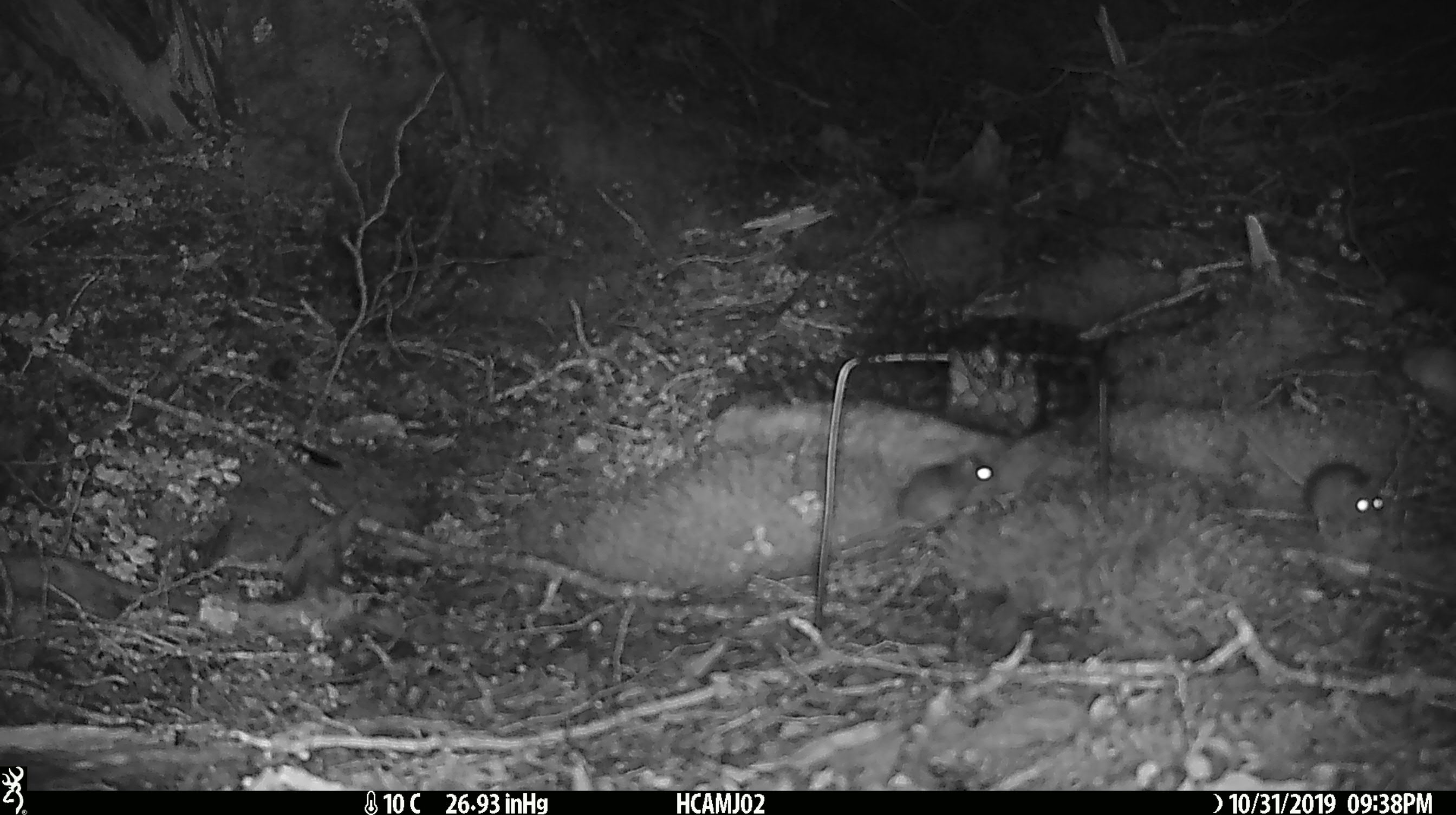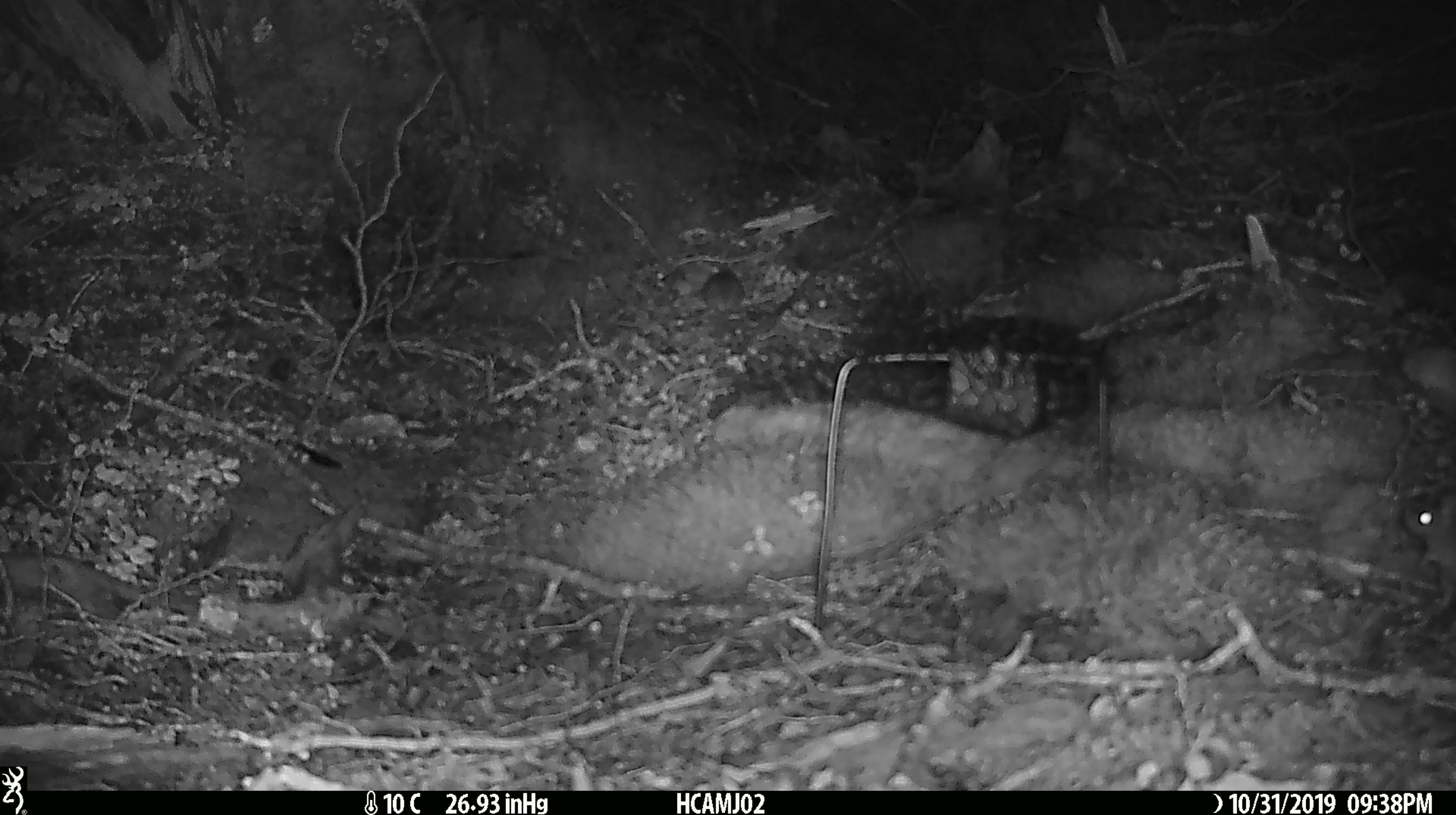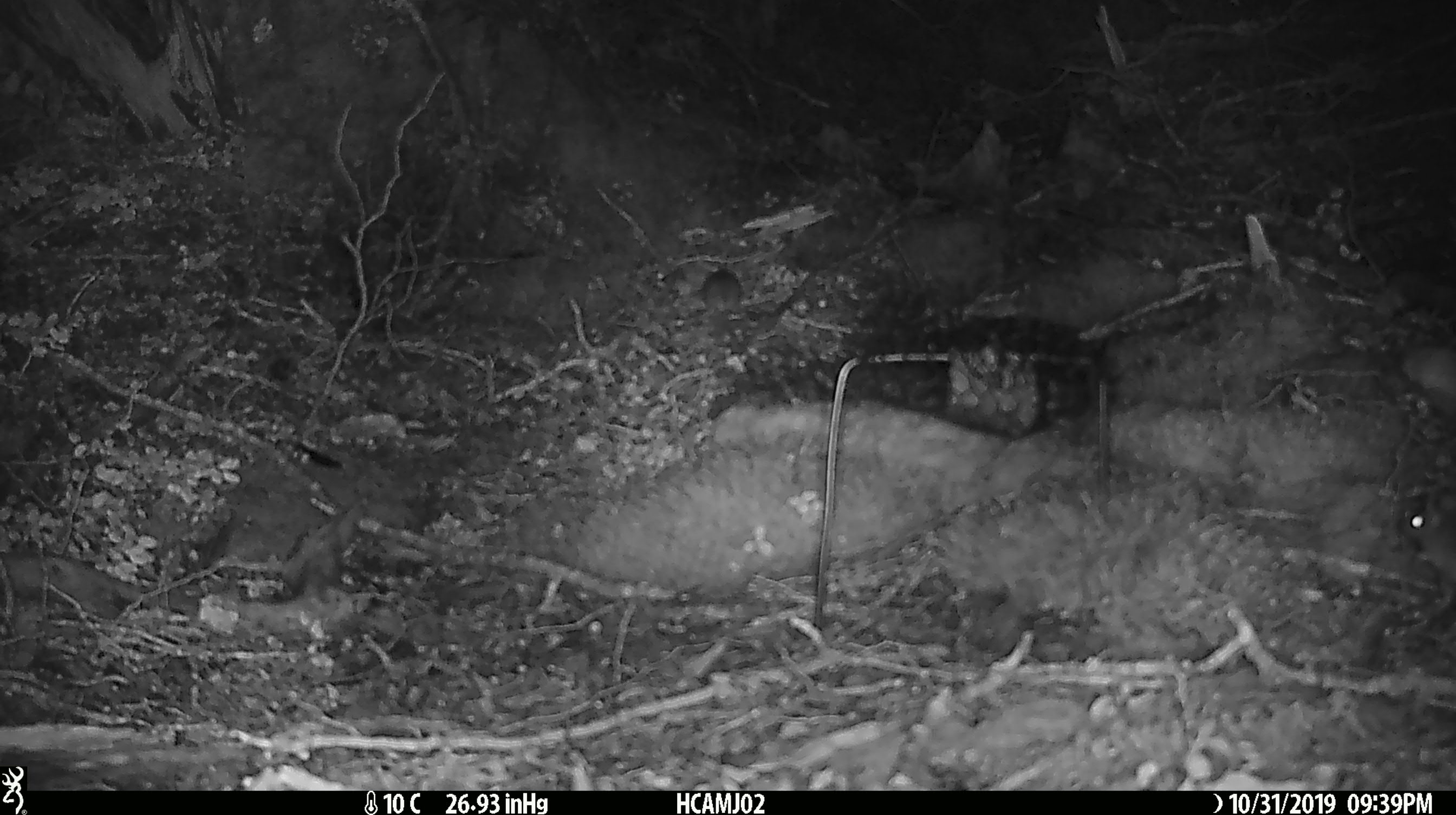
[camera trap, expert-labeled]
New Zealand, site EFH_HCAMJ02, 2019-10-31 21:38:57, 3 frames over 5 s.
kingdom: Animalia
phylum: Chordata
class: Mammalia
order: Rodentia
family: Muridae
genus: Mus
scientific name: Mus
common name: mouse